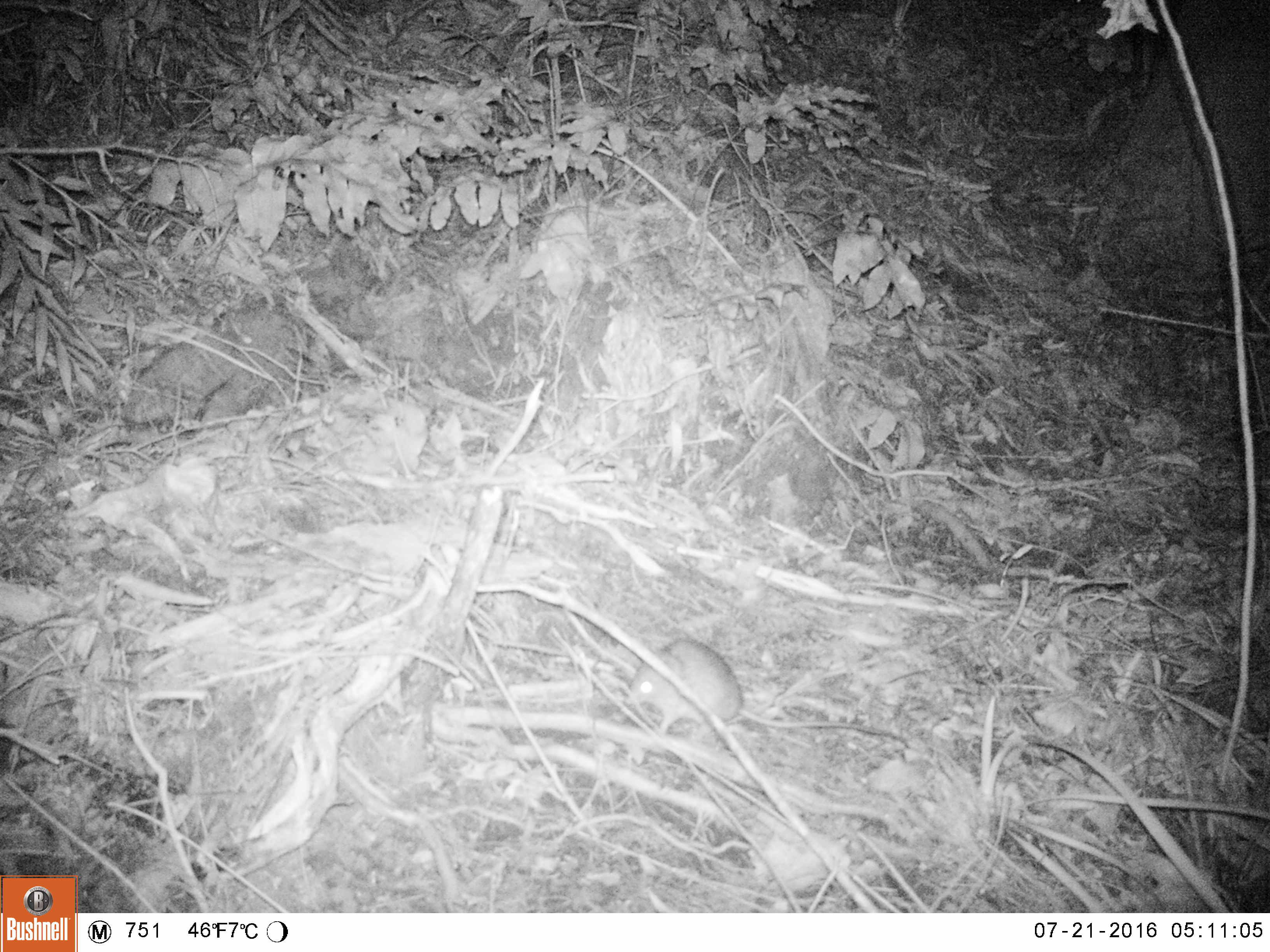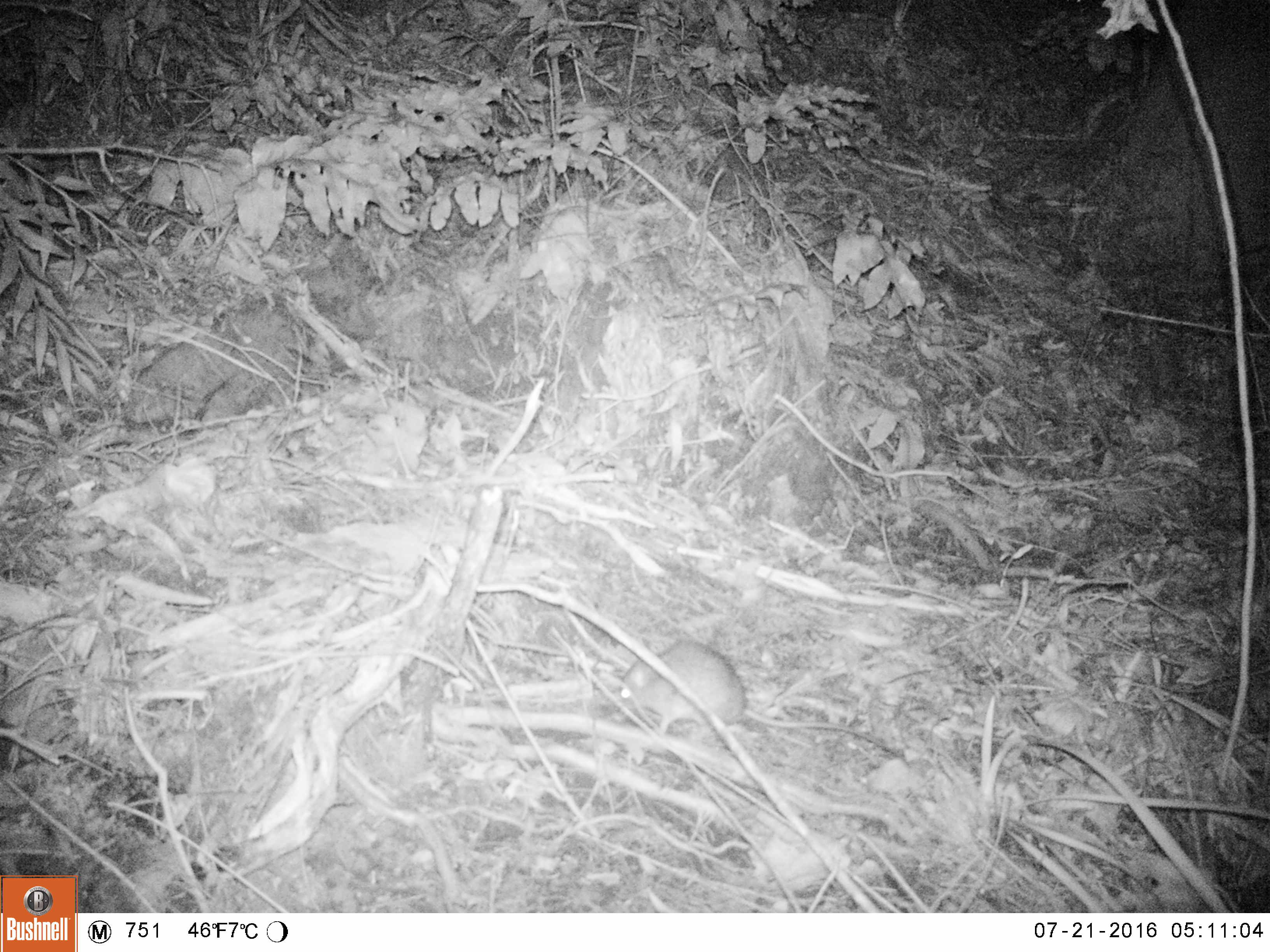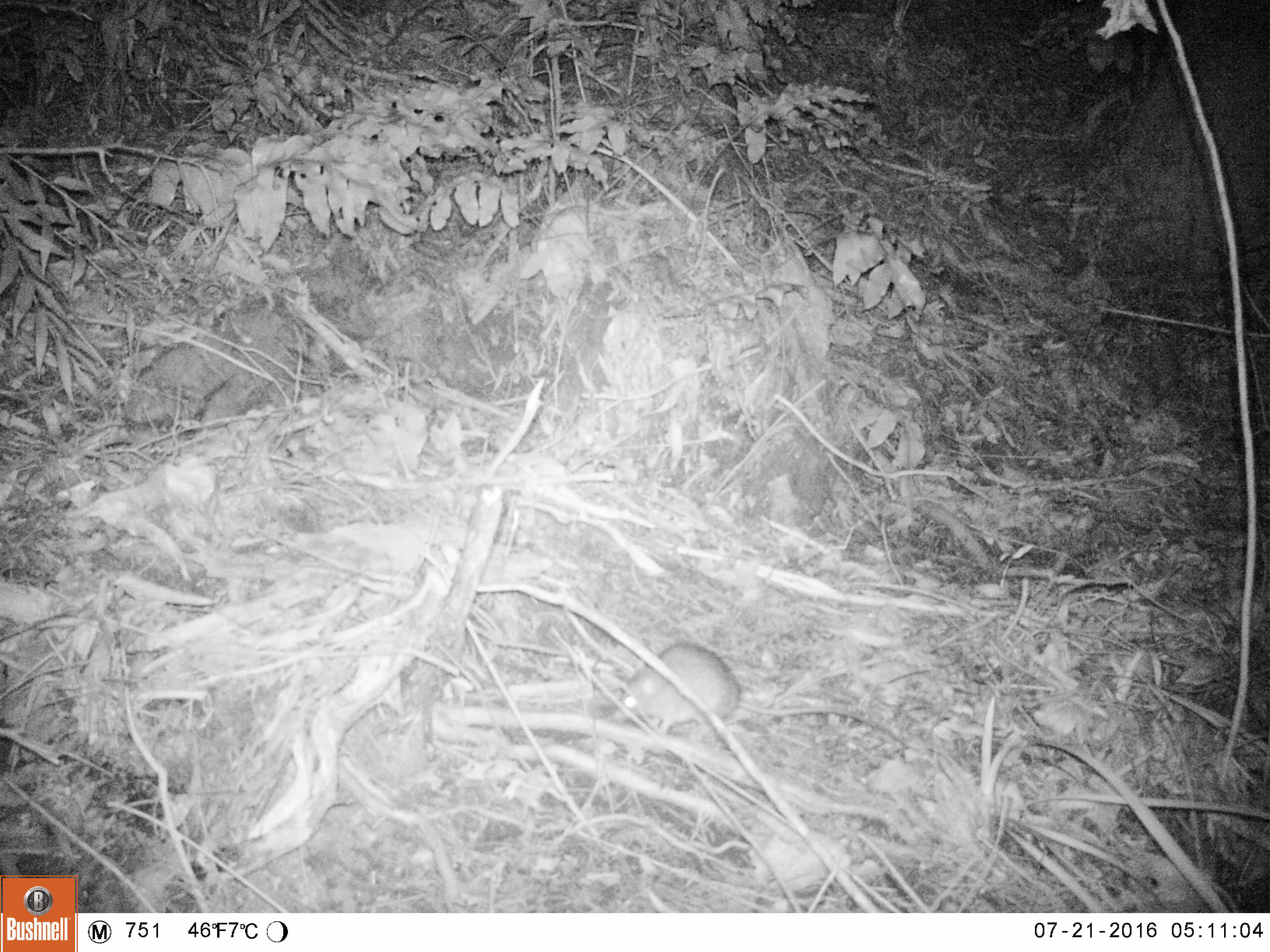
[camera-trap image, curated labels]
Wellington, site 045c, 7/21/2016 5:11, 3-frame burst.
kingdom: Animalia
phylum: Chordata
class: Mammalia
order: Rodentia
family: Muridae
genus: Rattus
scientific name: Rattus rattus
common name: ship rat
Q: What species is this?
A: Ship rat (Rattus rattus).